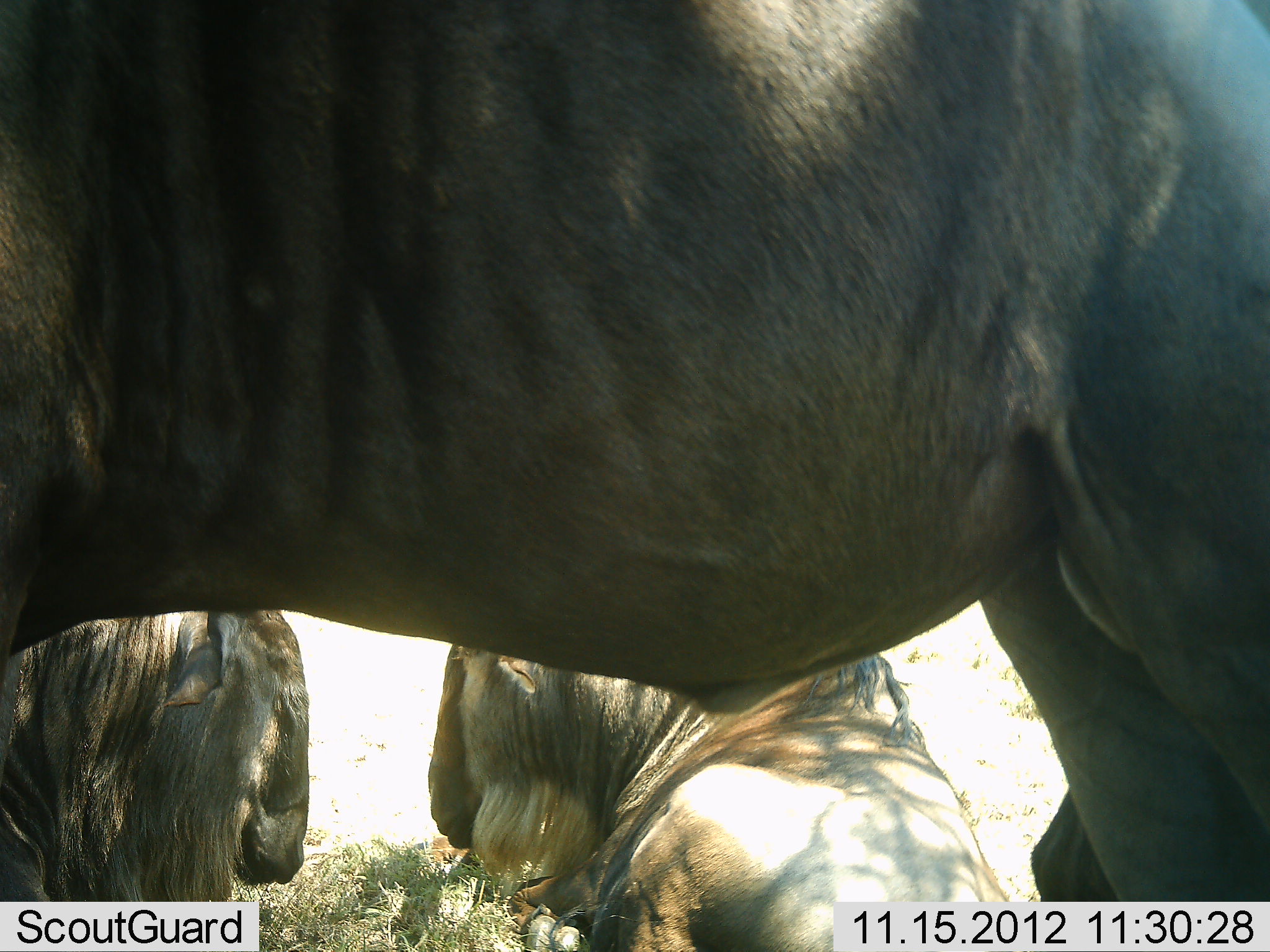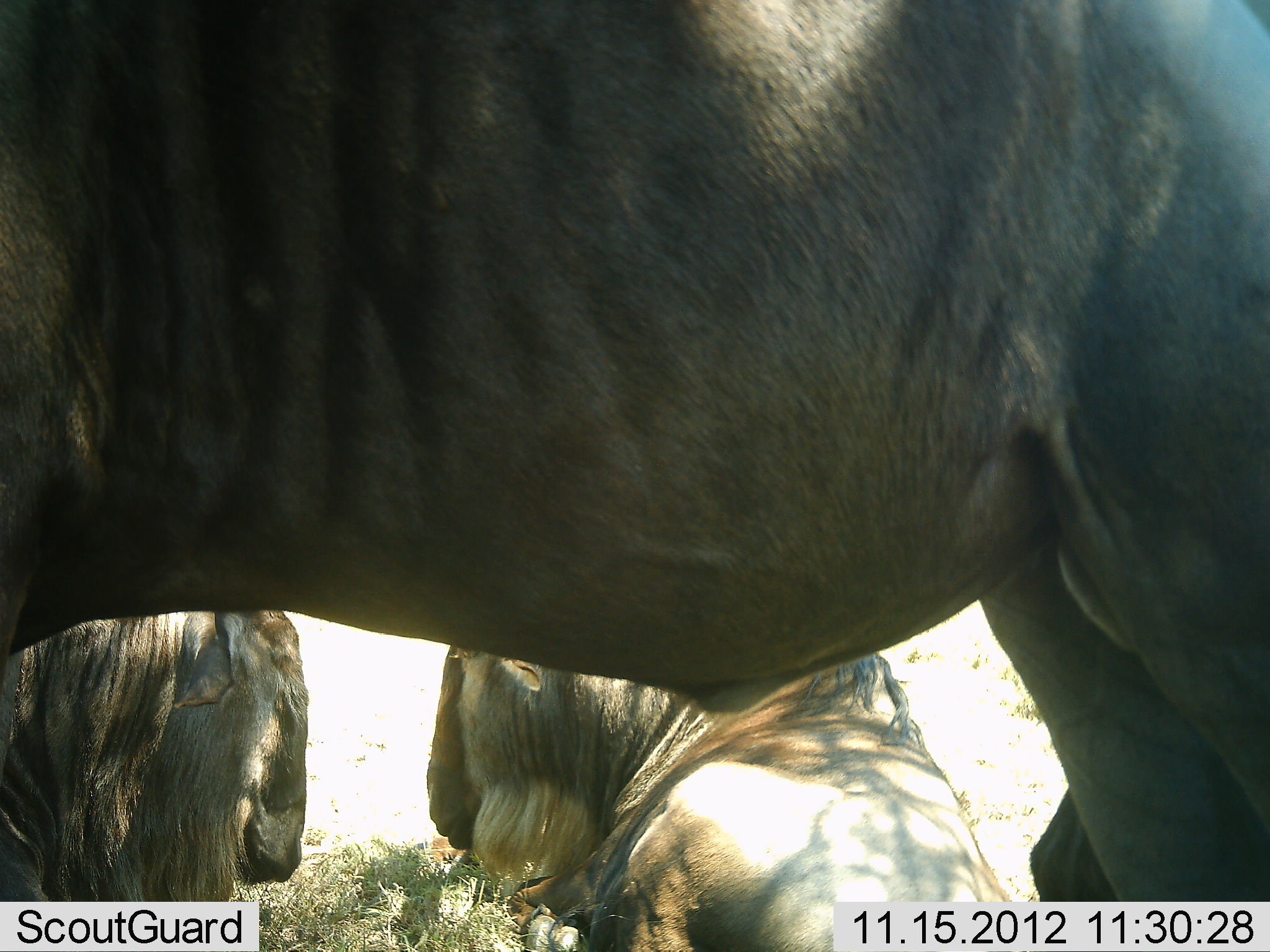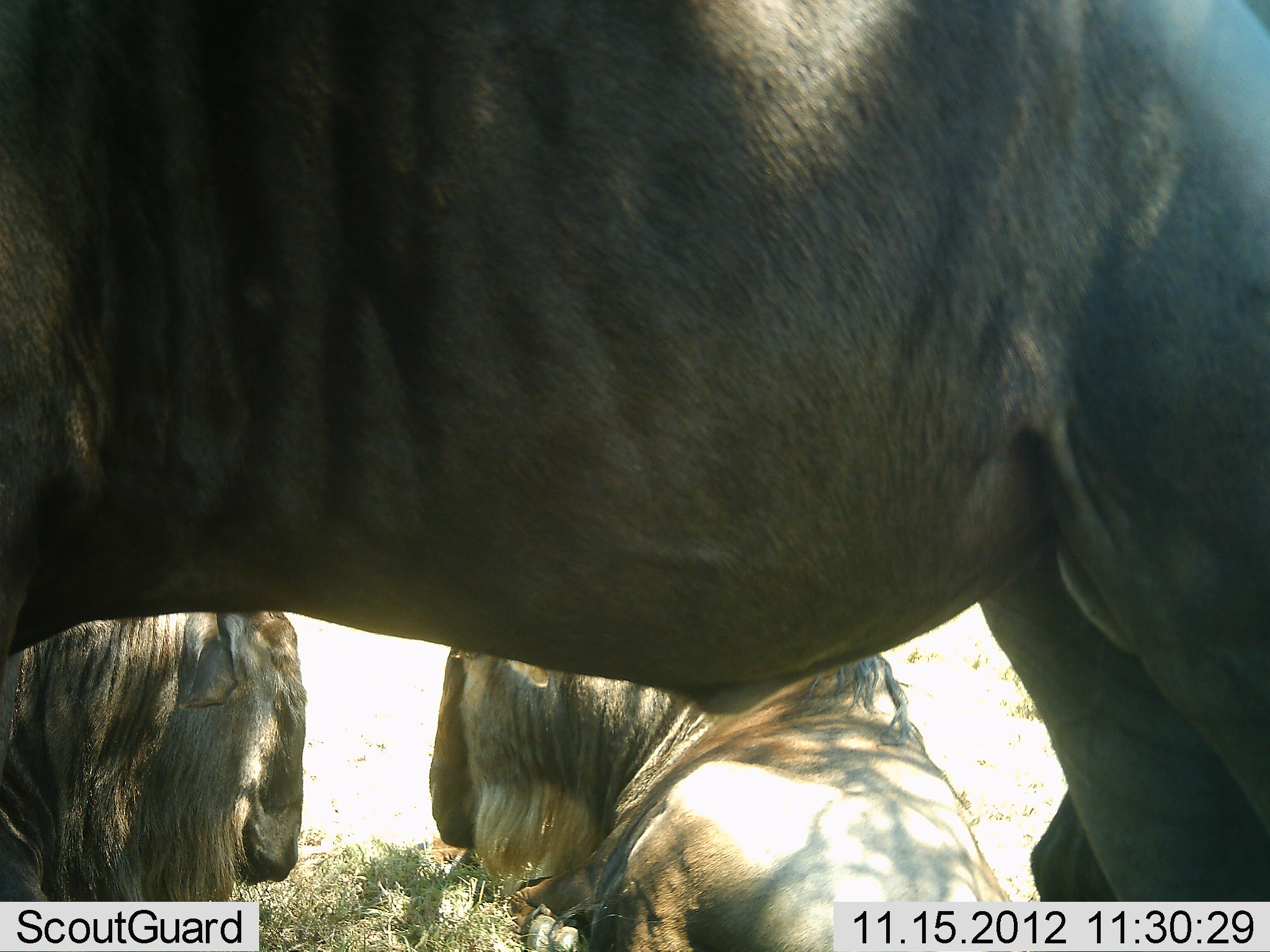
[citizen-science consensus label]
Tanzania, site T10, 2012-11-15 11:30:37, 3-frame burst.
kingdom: Animalia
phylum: Chordata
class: Mammalia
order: Artiodactyla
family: Bovidae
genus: Connochaetes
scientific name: Connochaetes taurinus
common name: blue wildebeest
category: wildebeest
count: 3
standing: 70%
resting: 100%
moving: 0%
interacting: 0%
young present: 0%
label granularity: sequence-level